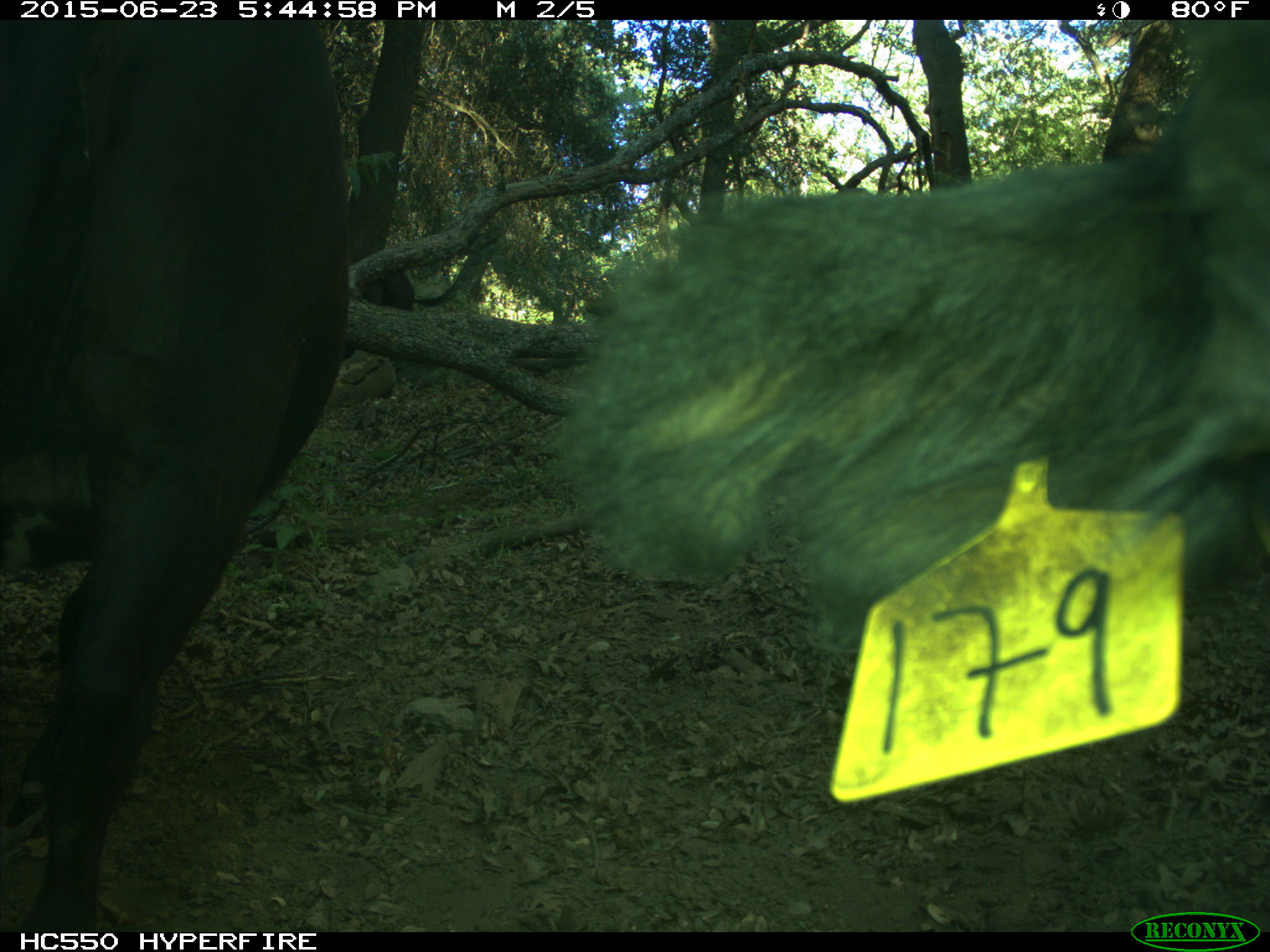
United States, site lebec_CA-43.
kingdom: Animalia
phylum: Chordata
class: Mammalia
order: Artiodactyla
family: Bovidae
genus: Bos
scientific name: Bos taurus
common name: domestic cow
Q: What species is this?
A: Bos taurus (domestic cow).